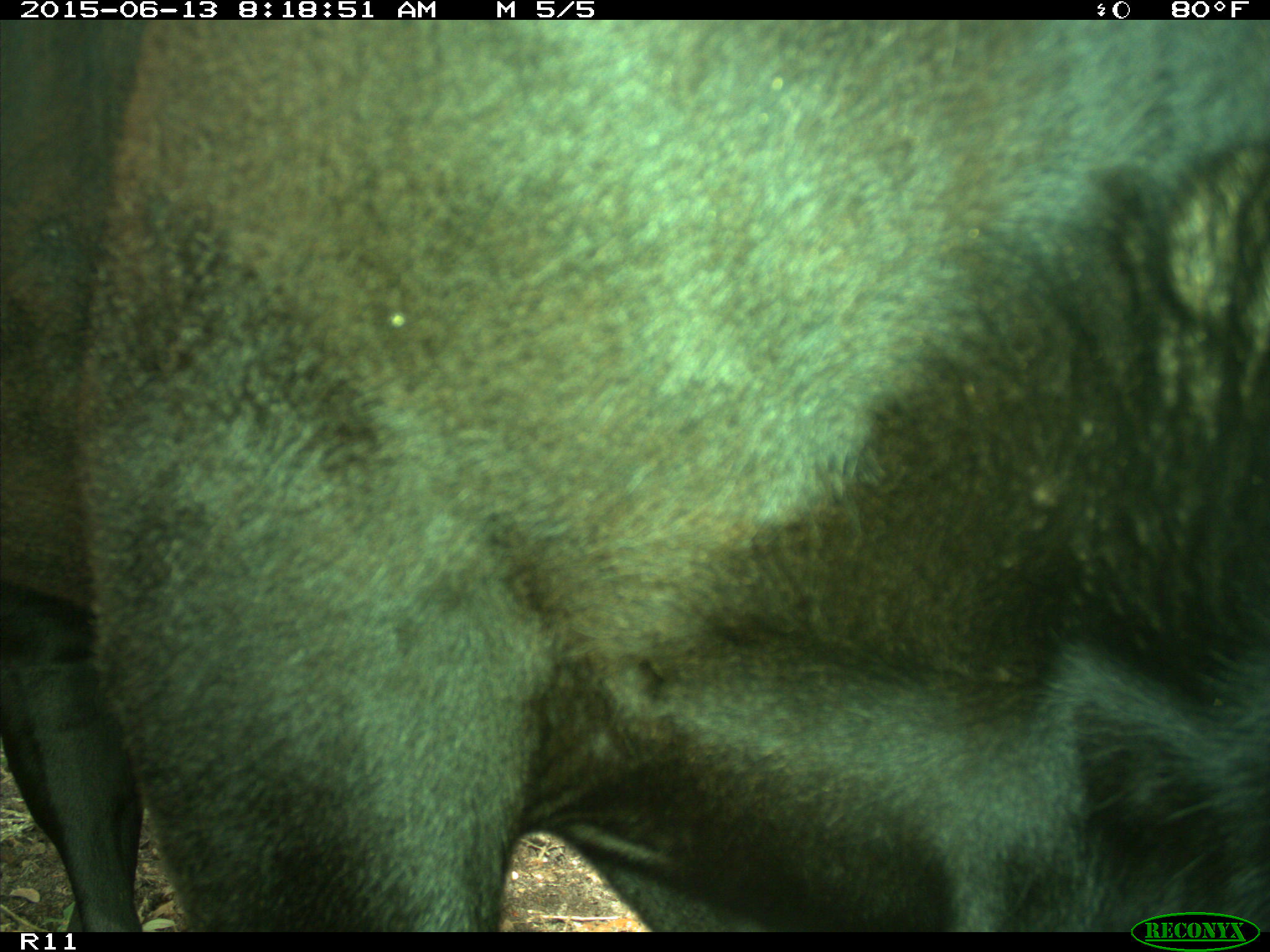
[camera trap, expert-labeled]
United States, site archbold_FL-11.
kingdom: Animalia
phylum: Chordata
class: Mammalia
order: Artiodactyla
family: Bovidae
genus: Bos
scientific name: Bos taurus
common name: domestic cow